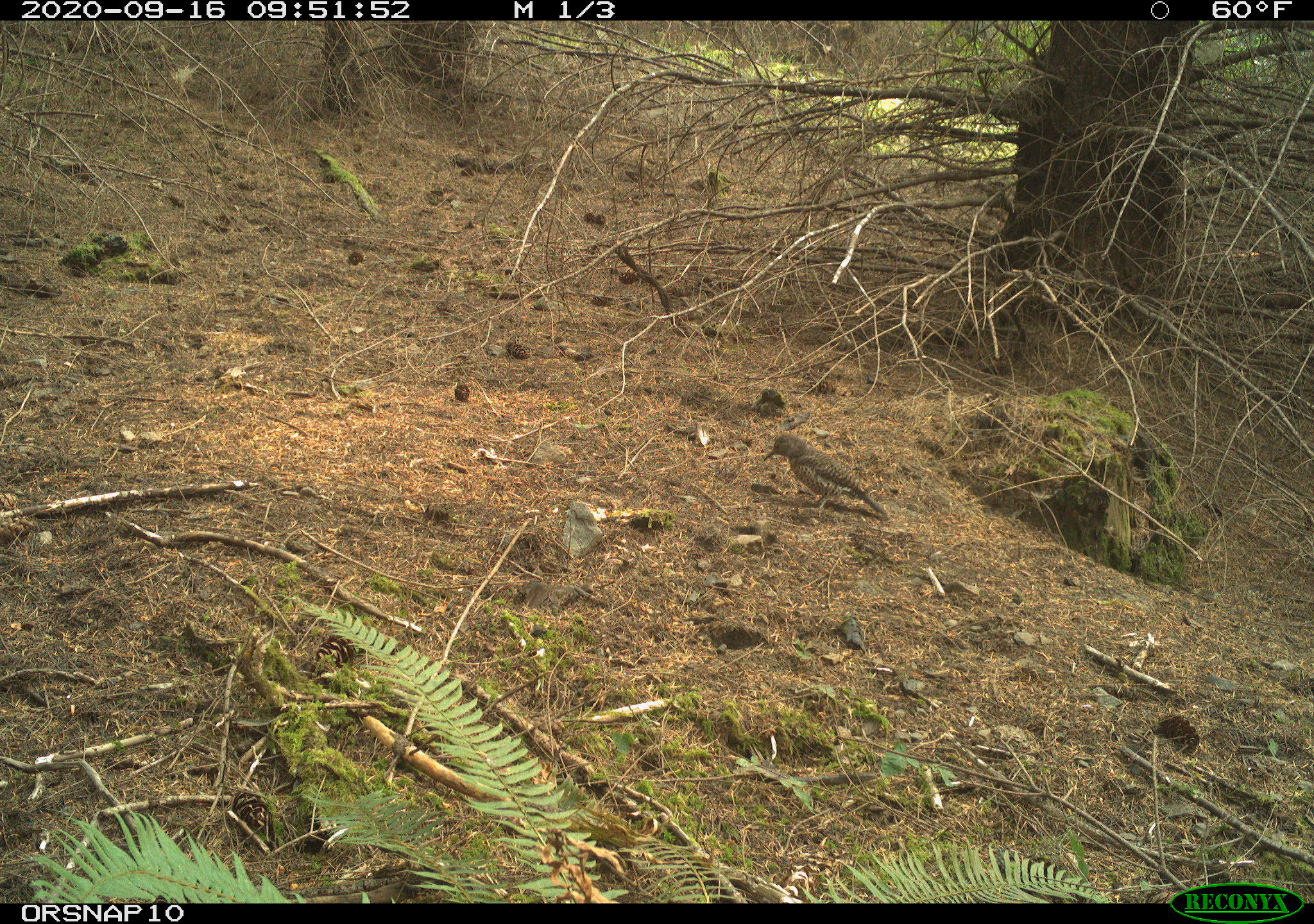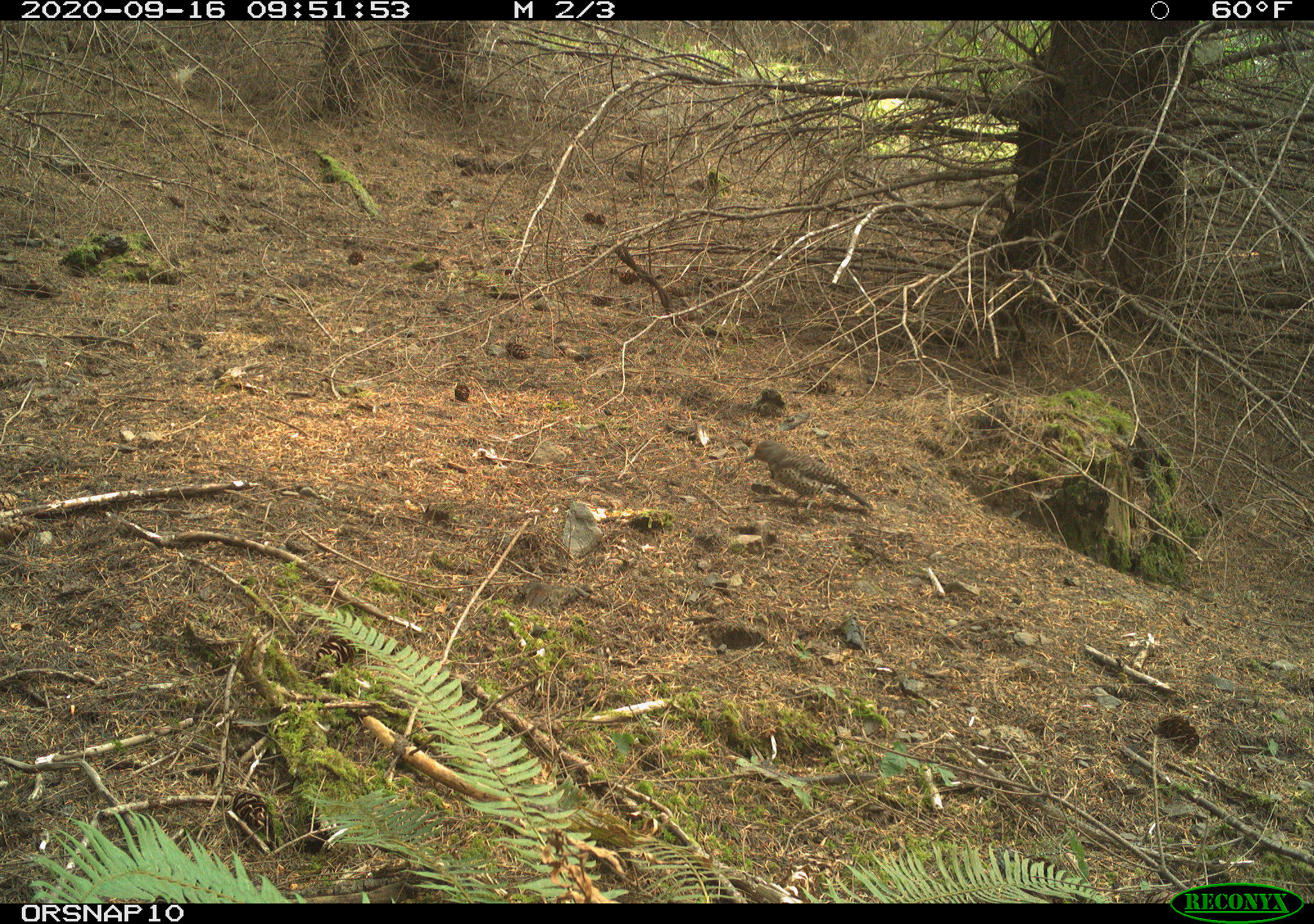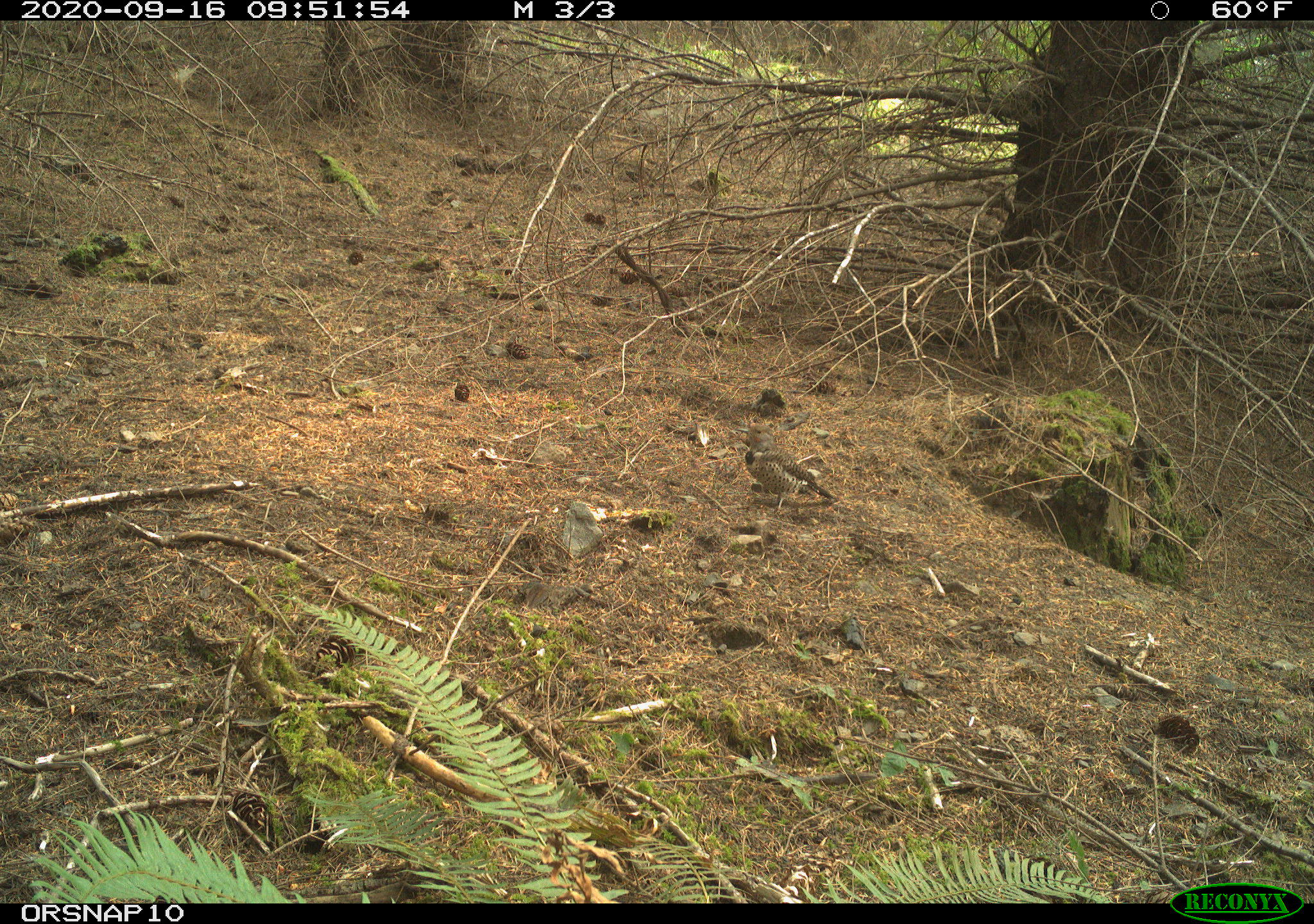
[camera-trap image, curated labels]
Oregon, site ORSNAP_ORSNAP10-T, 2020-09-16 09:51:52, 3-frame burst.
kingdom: Animalia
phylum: Chordata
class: Aves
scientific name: Aves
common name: bird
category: other bird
Other bird (bird) (Aves).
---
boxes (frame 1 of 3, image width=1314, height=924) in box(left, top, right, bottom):
other bird: box(732, 423, 896, 535)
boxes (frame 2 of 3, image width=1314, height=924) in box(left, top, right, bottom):
other bird: box(731, 440, 880, 531)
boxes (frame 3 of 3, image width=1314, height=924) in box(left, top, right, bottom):
other bird: box(720, 411, 839, 518)